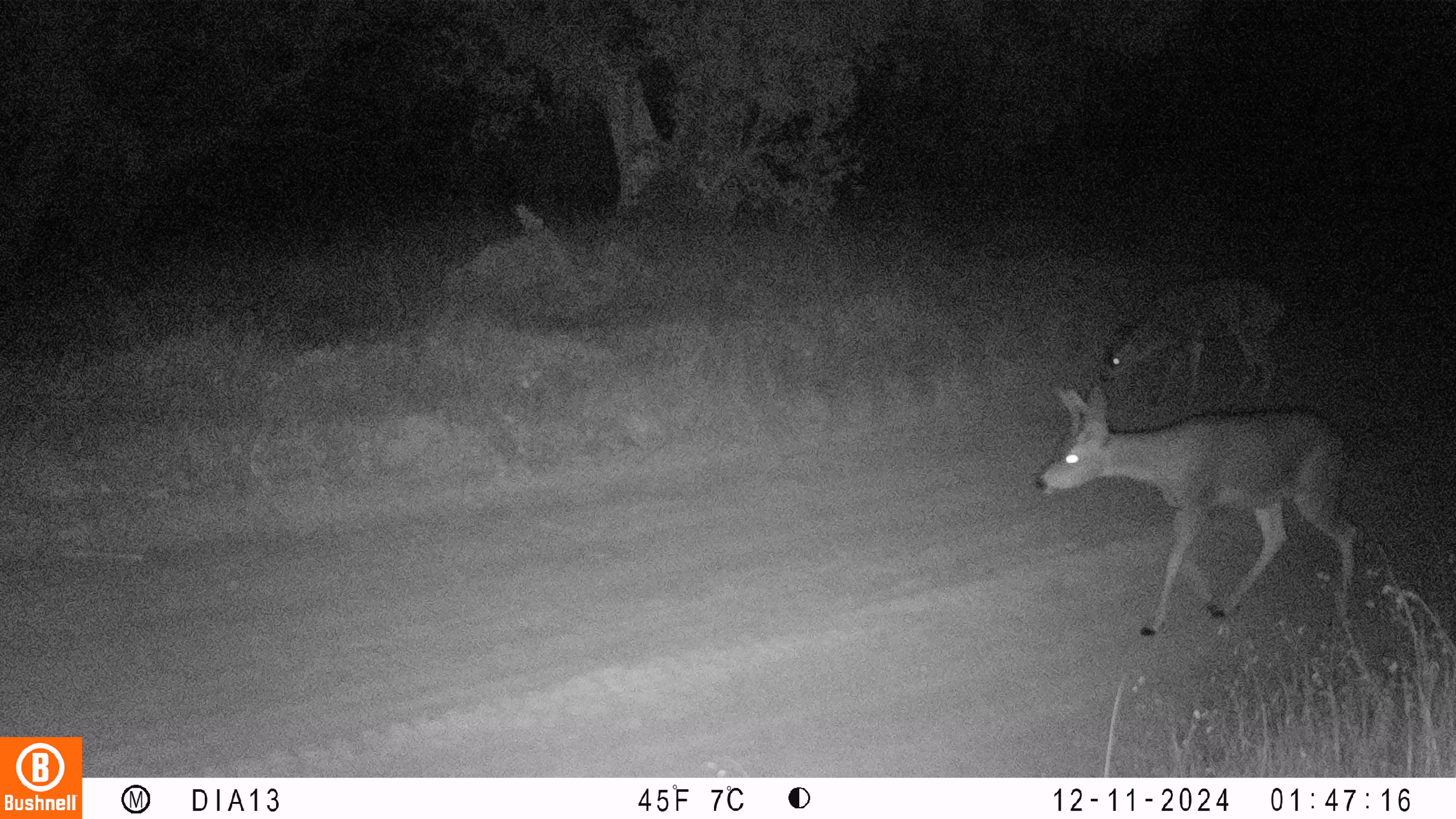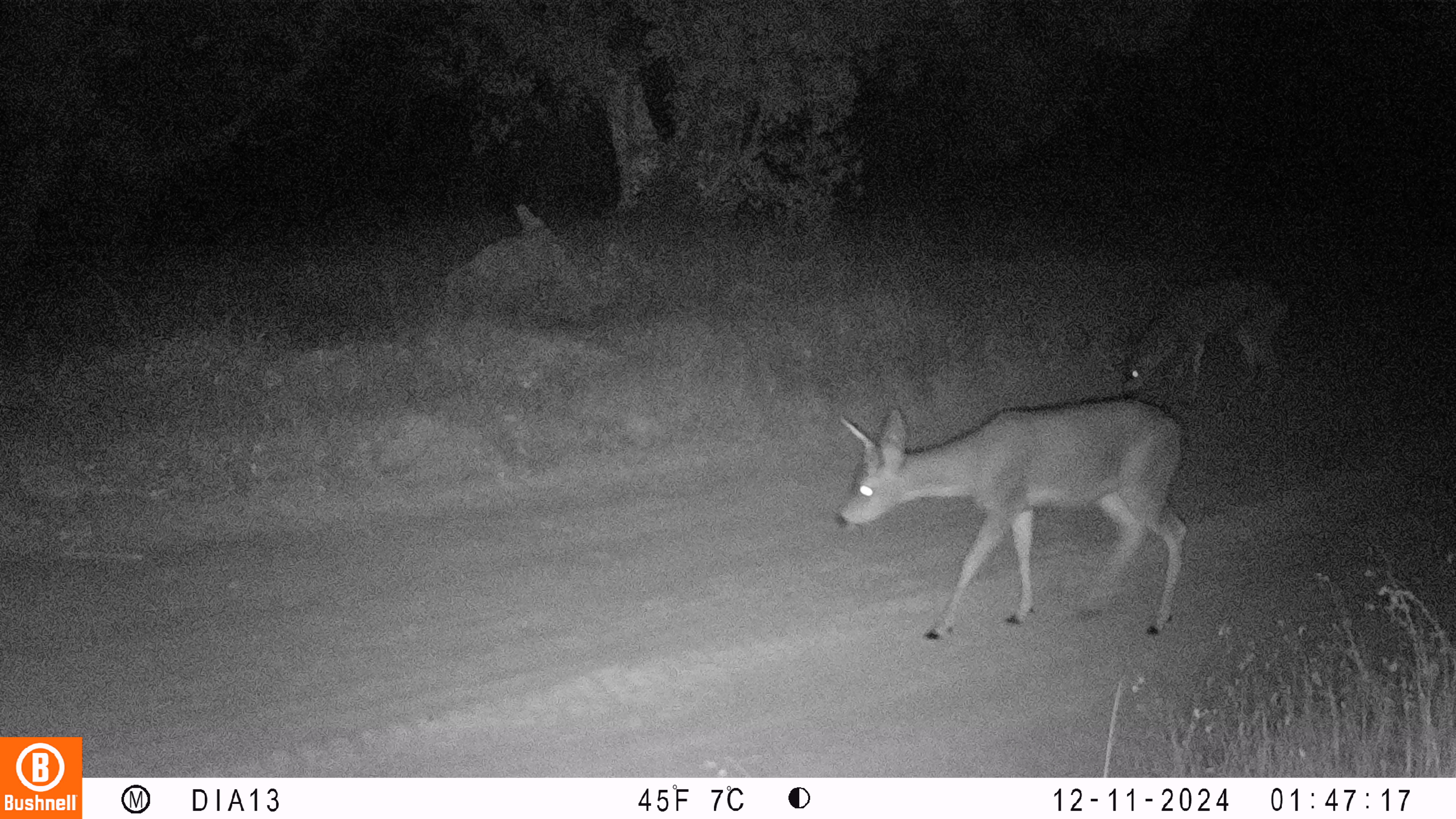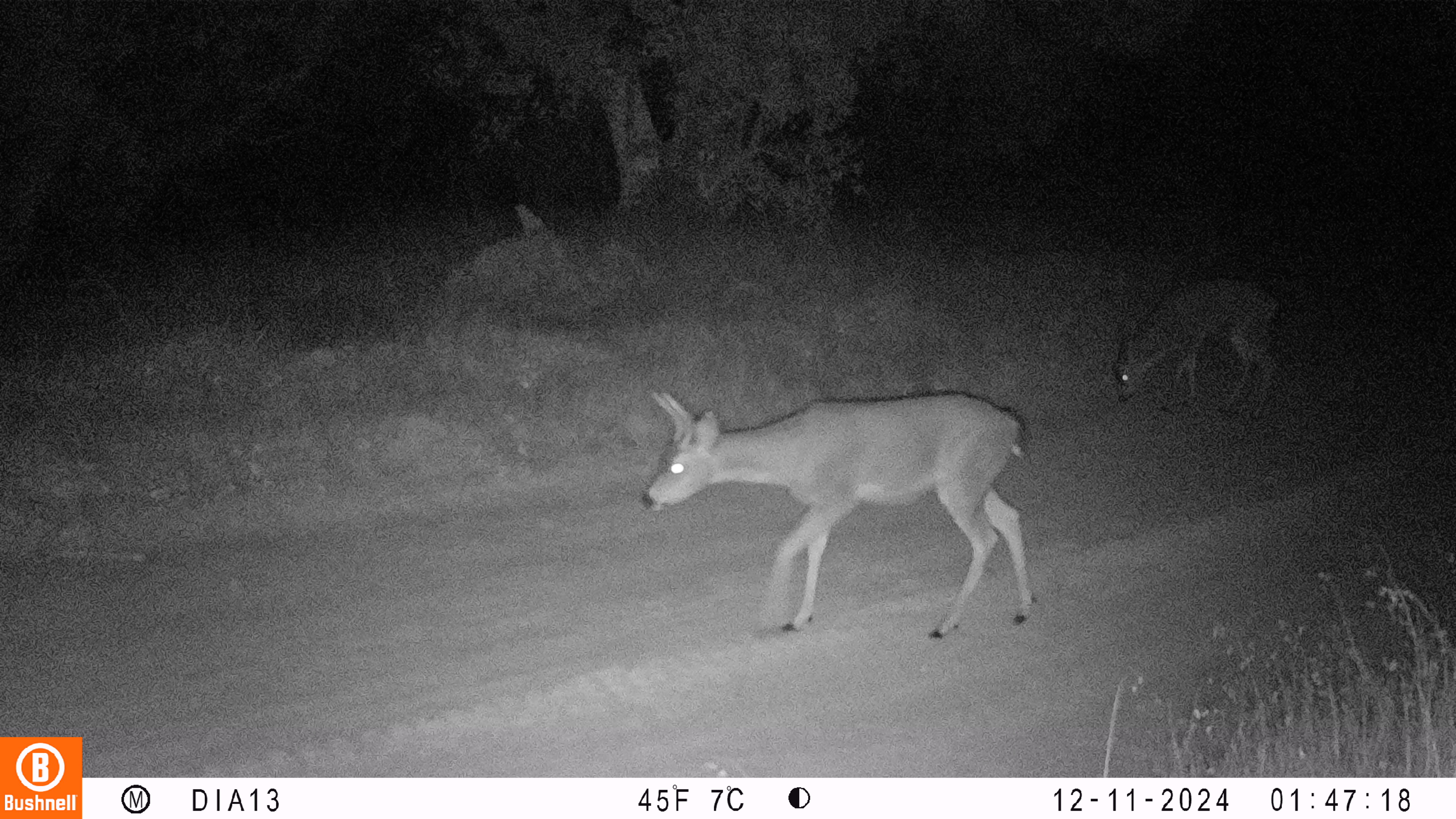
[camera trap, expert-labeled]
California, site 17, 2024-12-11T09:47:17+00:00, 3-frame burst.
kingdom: Animalia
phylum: Chordata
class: Mammalia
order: Artiodactyla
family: Cervidae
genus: Odocoileus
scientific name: Odocoileus hemionus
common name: mule deer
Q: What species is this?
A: Mule deer (Odocoileus hemionus).